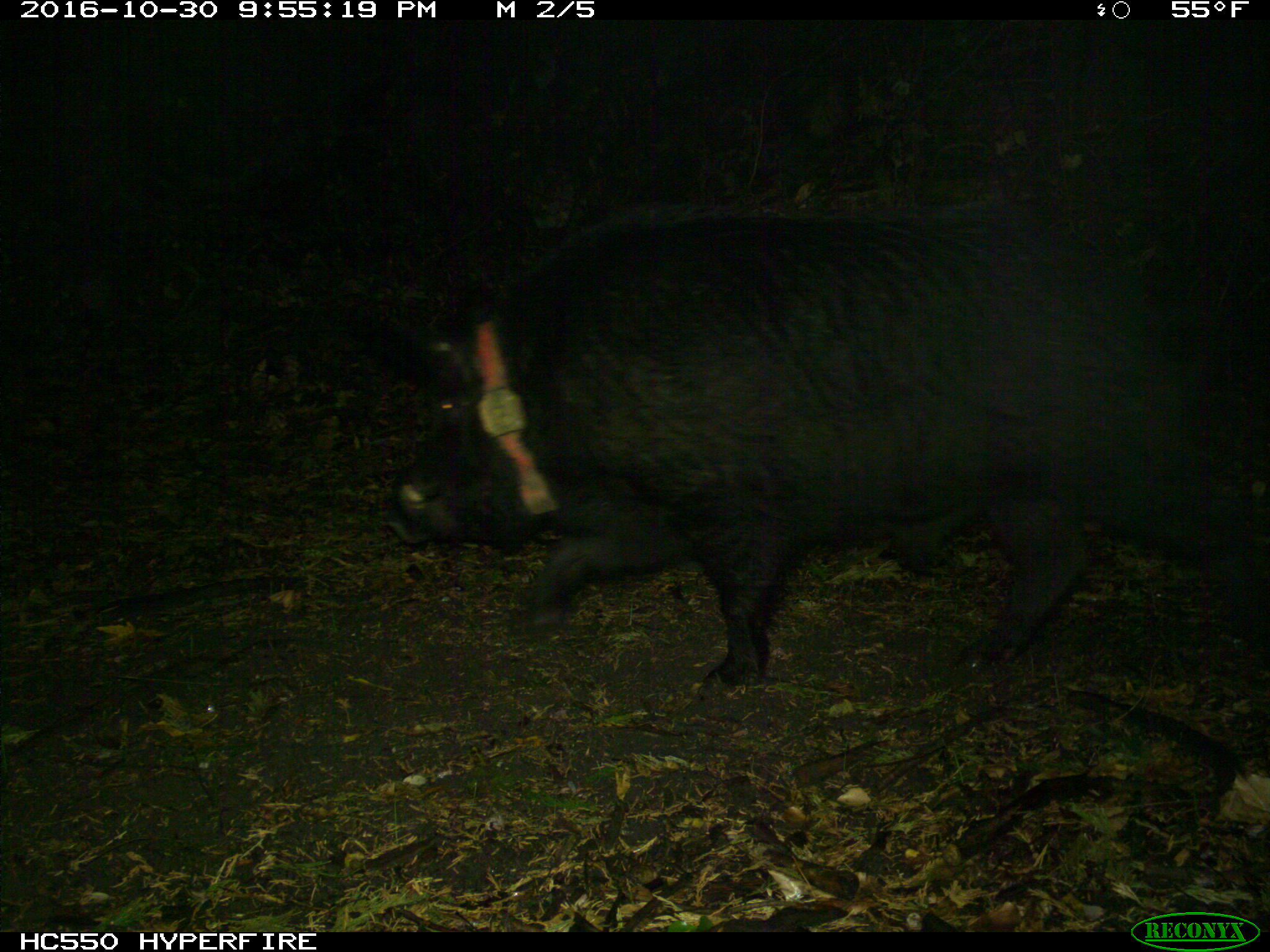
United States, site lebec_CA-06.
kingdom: Animalia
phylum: Chordata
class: Mammalia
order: Artiodactyla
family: Suidae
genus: Sus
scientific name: Sus scrofa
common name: wild boar